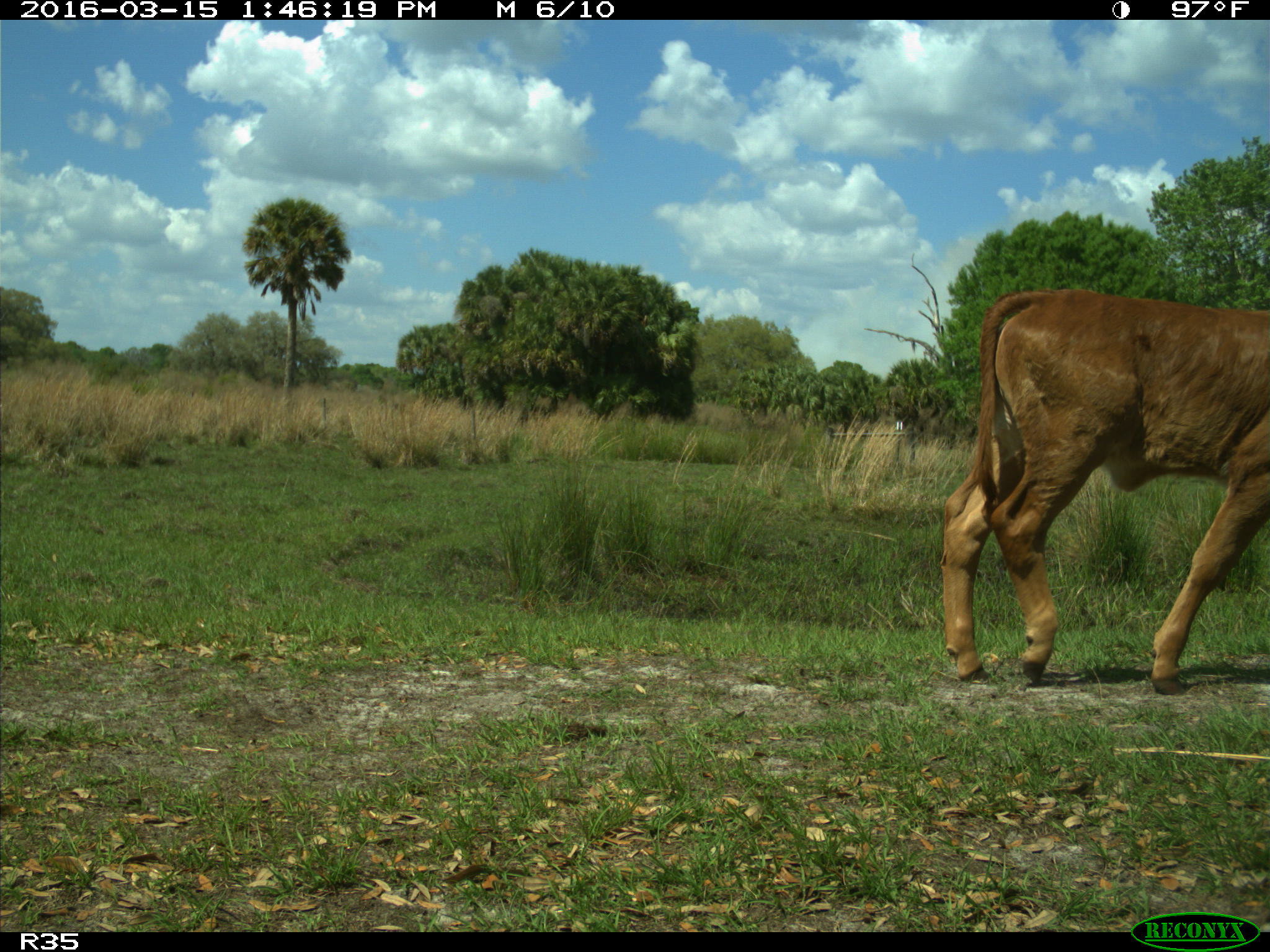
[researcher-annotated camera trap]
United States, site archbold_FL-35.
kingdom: Animalia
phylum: Chordata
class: Mammalia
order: Artiodactyla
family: Bovidae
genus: Bos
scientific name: Bos taurus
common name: domestic cow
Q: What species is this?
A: Bos taurus (domestic cow).